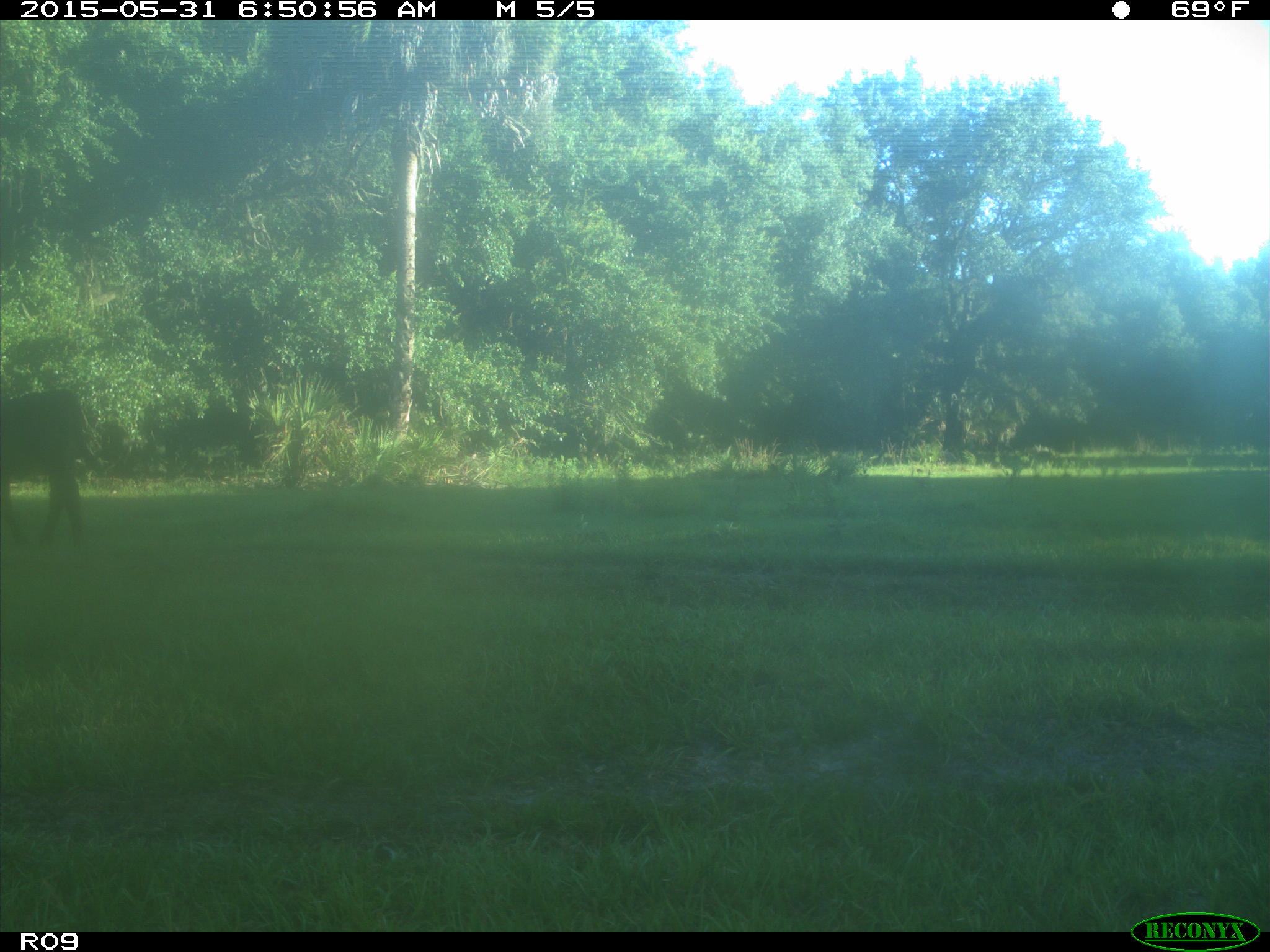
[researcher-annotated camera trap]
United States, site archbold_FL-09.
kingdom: Animalia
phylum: Chordata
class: Mammalia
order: Artiodactyla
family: Bovidae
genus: Bos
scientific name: Bos taurus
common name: domestic cow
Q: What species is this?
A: Bos taurus (domestic cow).